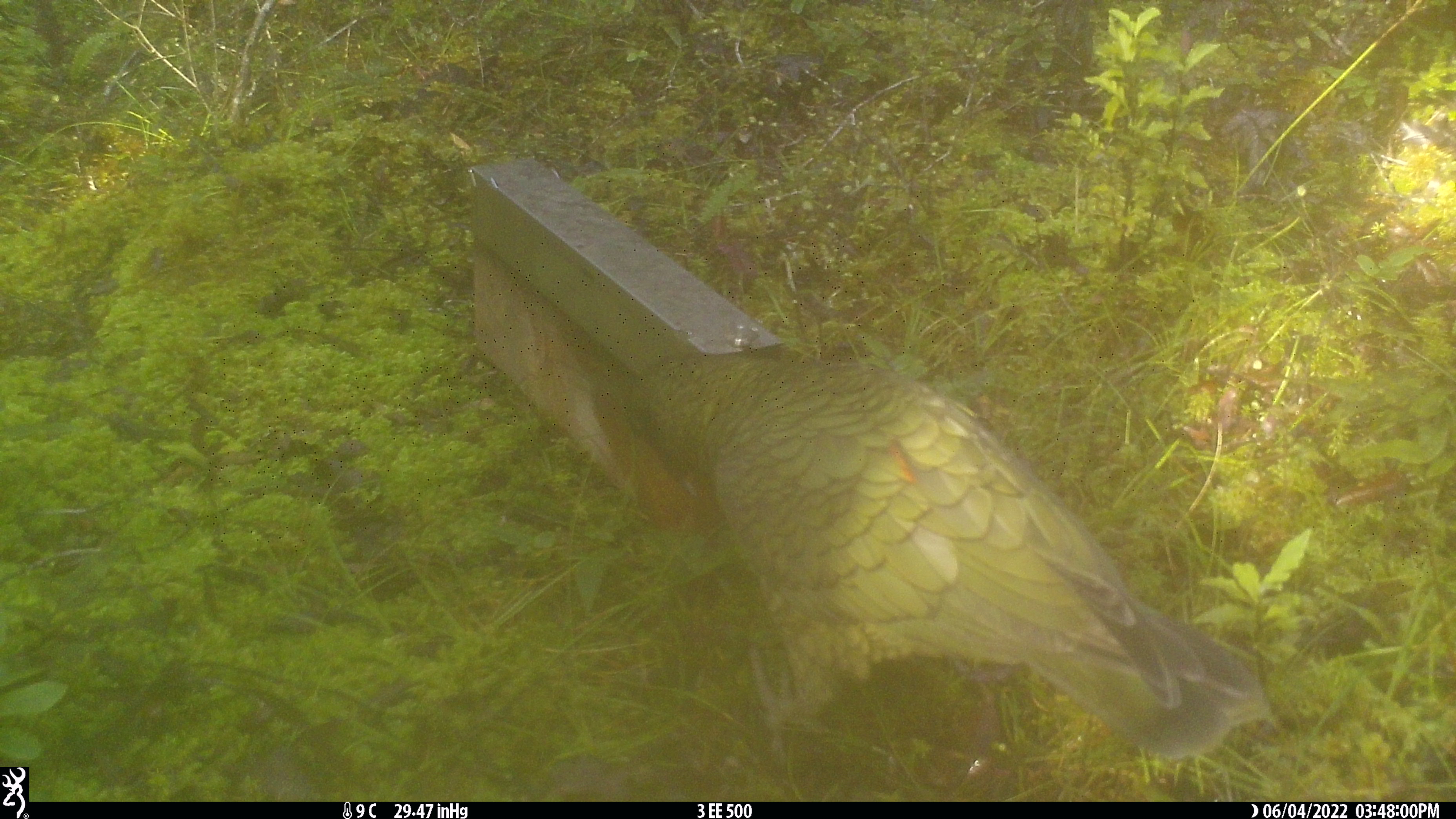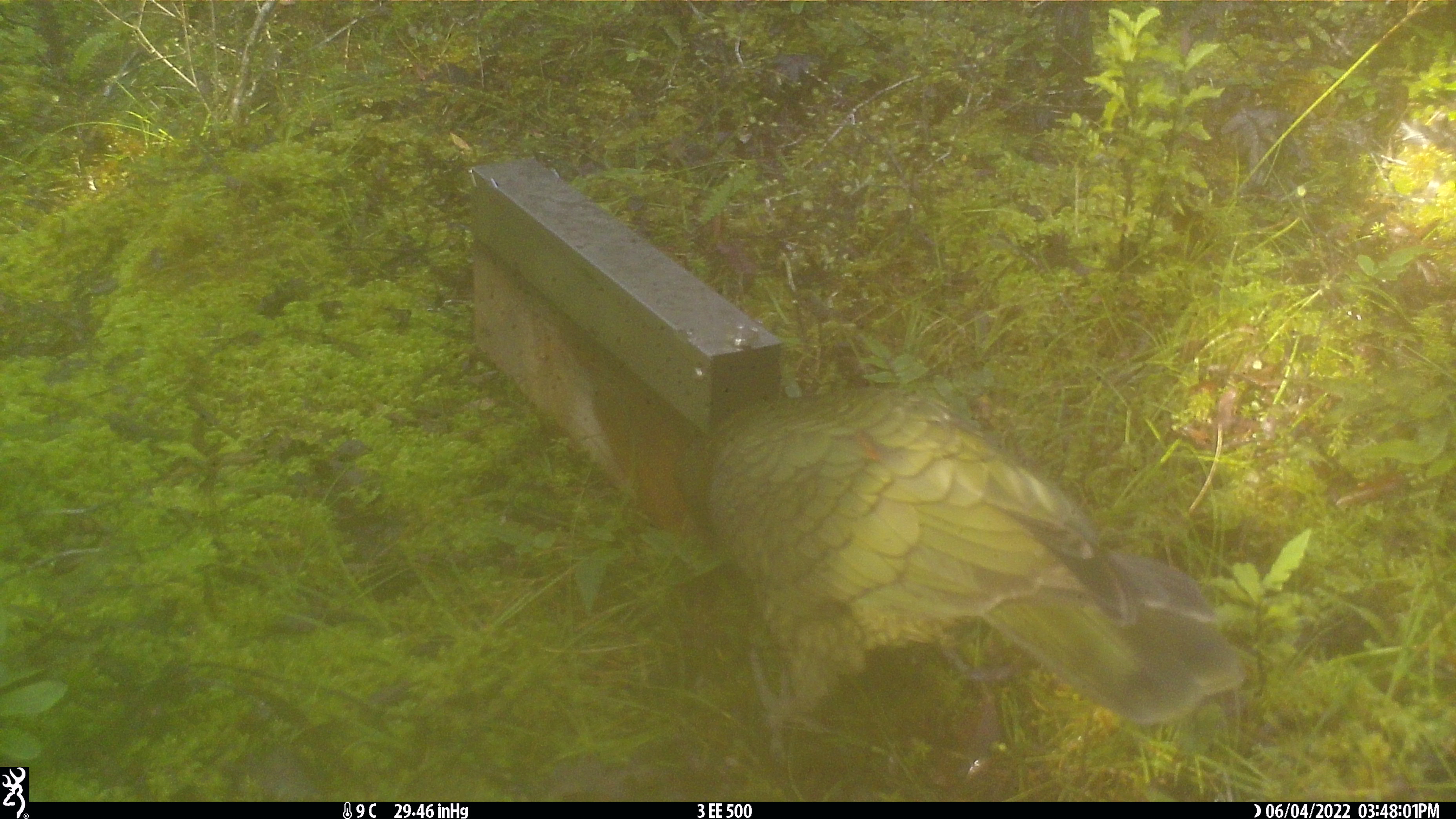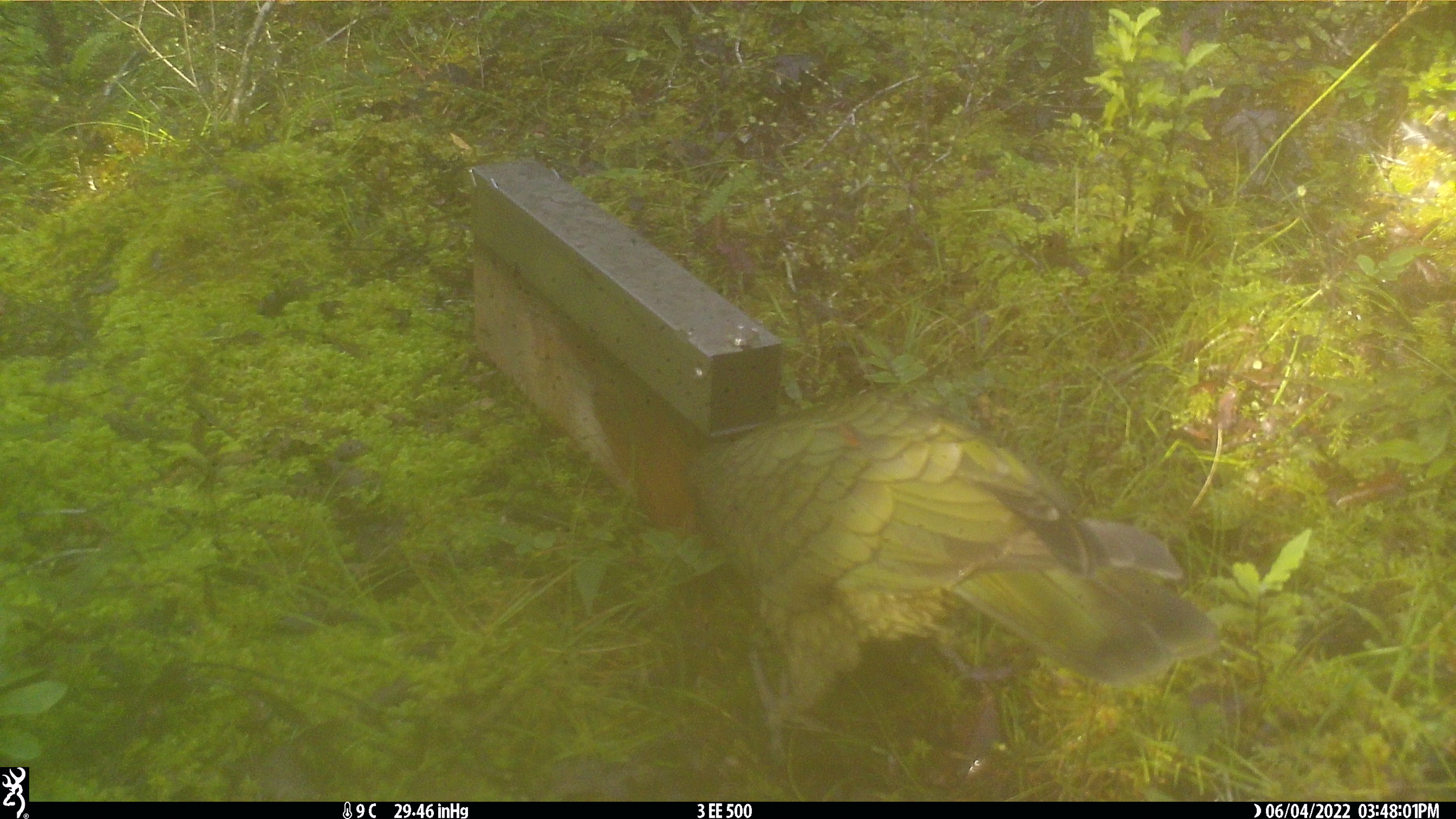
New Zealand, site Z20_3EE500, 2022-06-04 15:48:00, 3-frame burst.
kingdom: Animalia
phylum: Chordata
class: Aves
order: Psittaciformes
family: Strigopidae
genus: Nestor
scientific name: Nestor notabilis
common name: kea